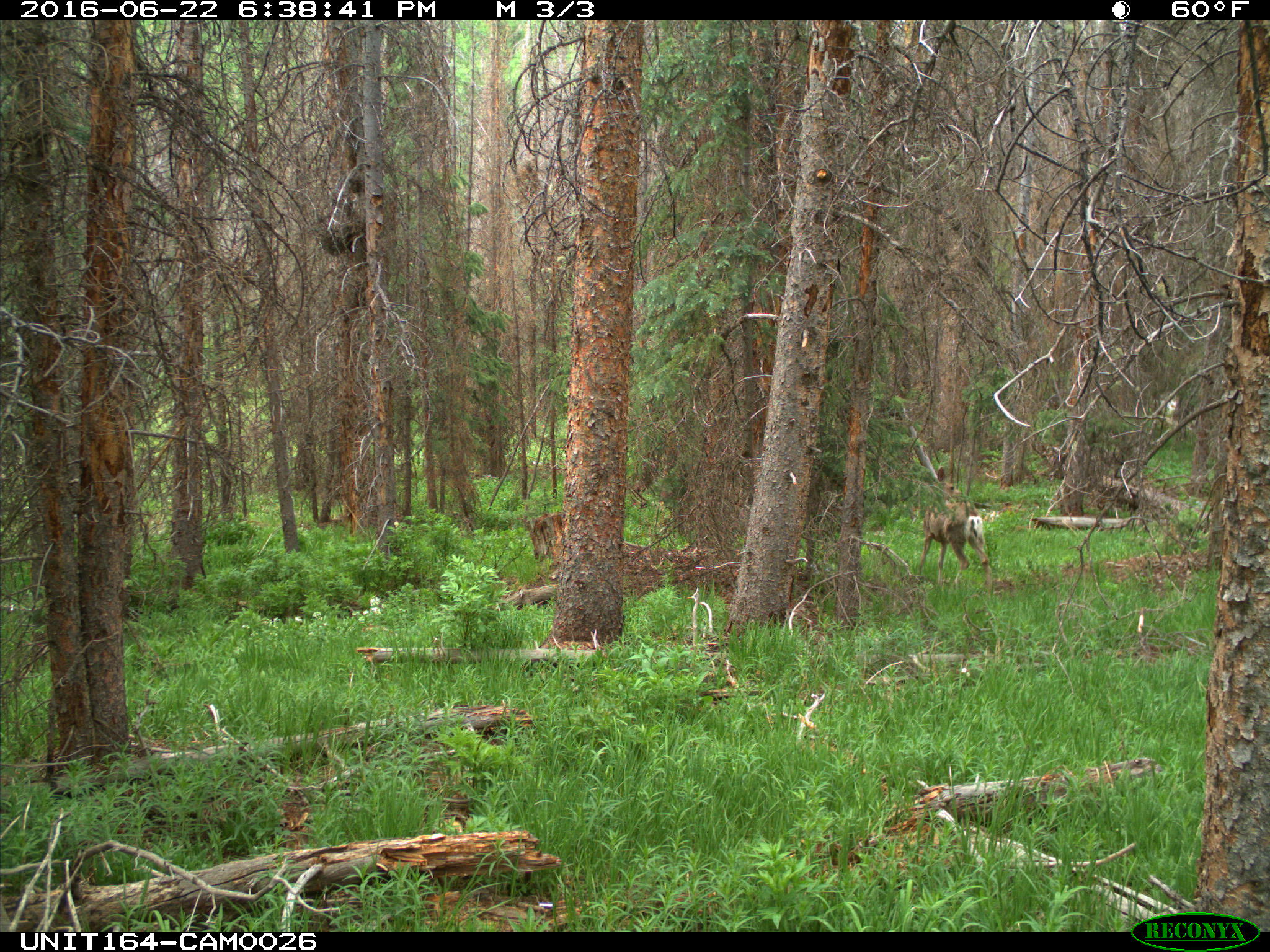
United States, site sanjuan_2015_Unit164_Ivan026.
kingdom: Animalia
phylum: Chordata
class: Mammalia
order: Artiodactyla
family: Cervidae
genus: Odocoileus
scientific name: Odocoileus hemionus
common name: mule deer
Odocoileus hemionus (mule deer).